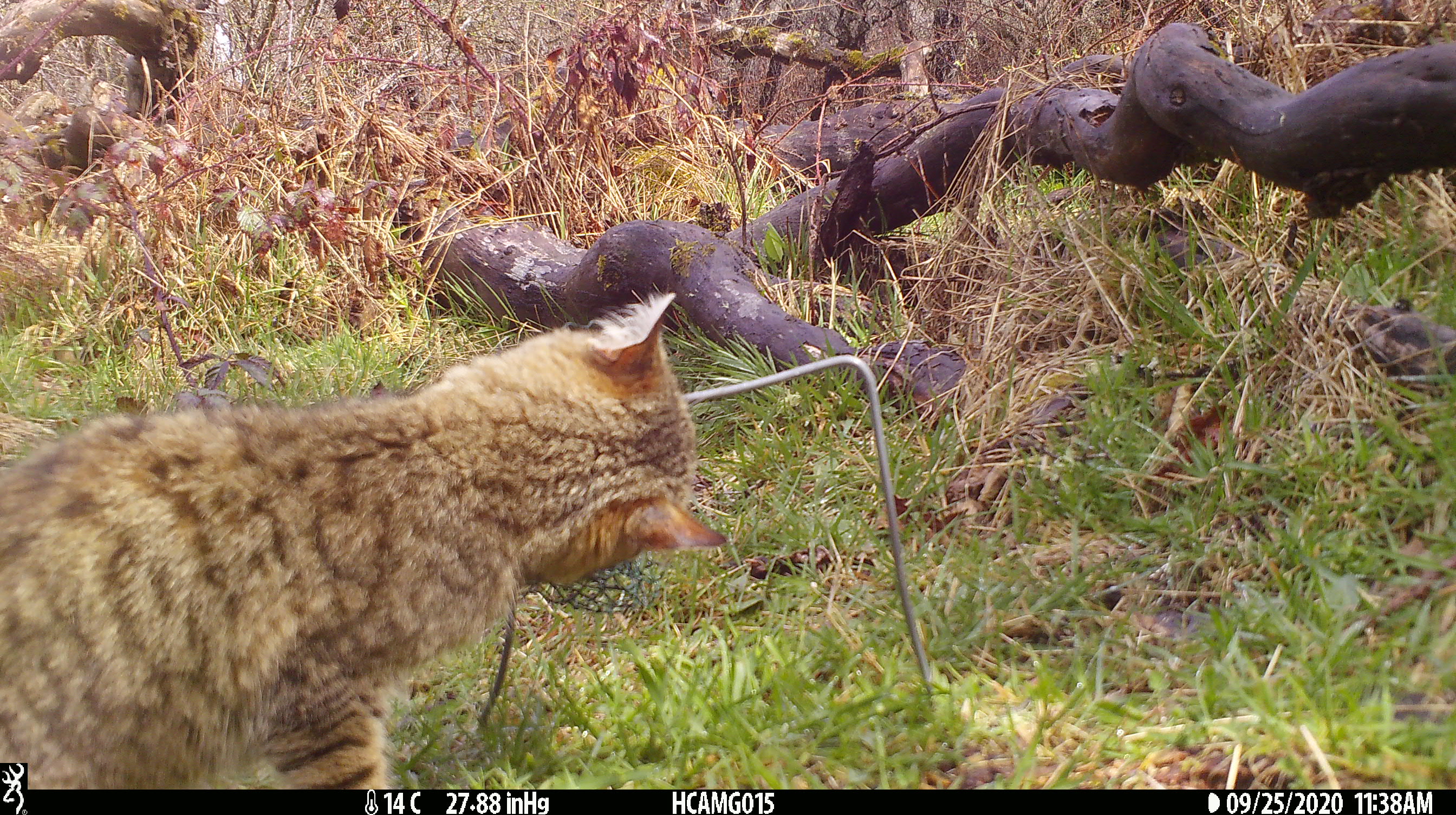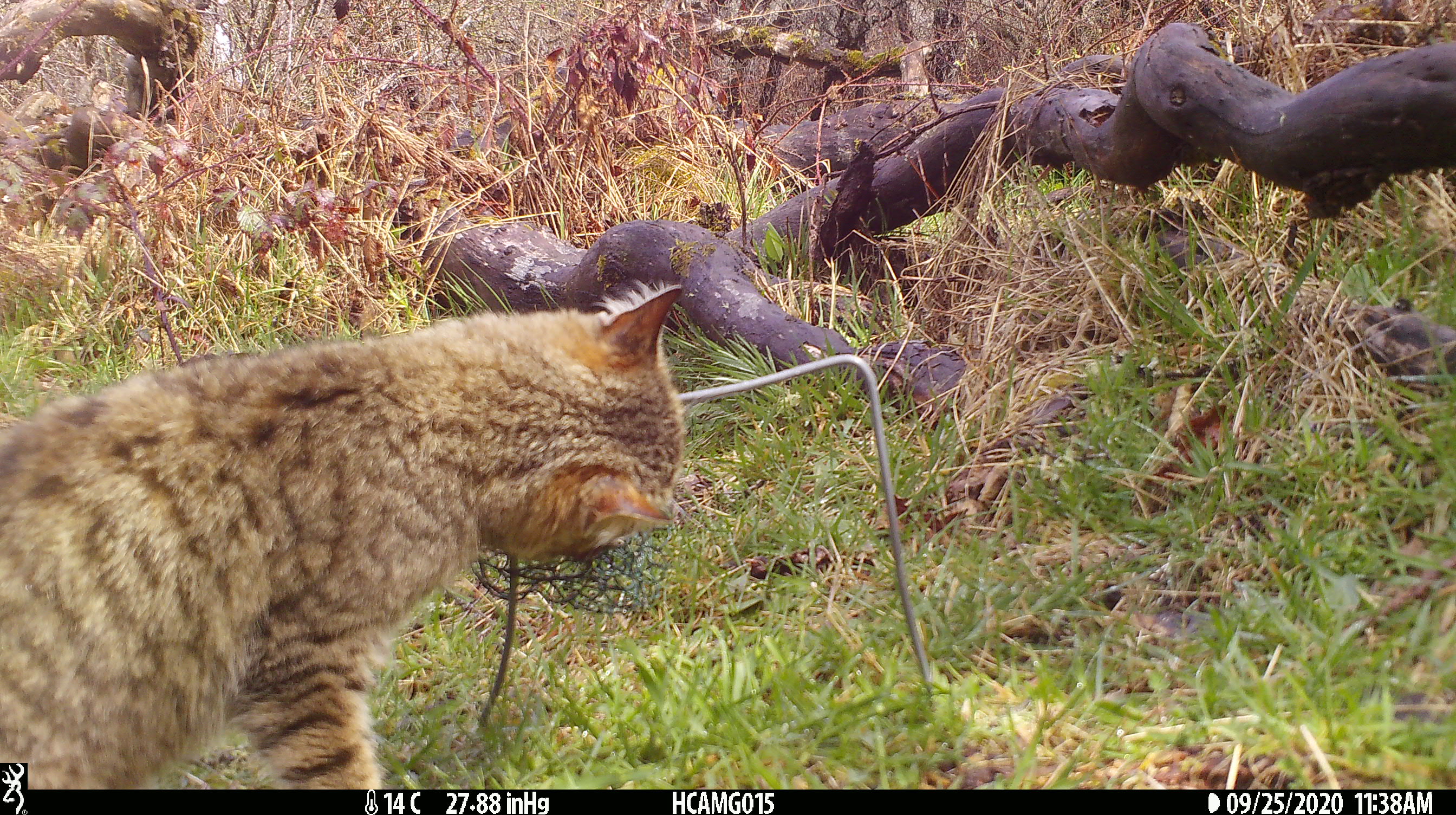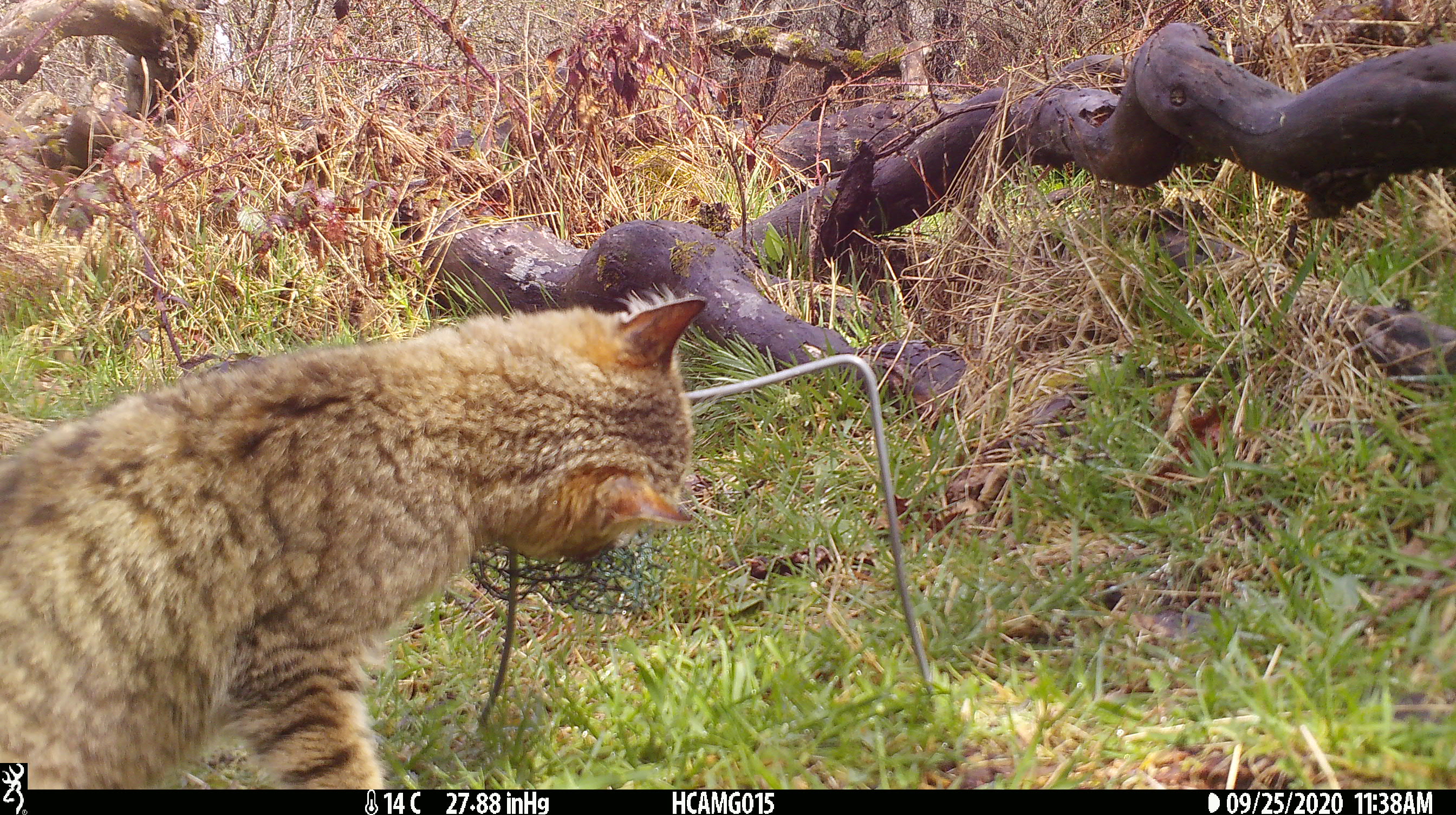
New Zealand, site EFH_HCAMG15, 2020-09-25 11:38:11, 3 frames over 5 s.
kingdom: Animalia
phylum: Chordata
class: Mammalia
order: Carnivora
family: Felidae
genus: Felis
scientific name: Felis catus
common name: domestic cat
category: cat